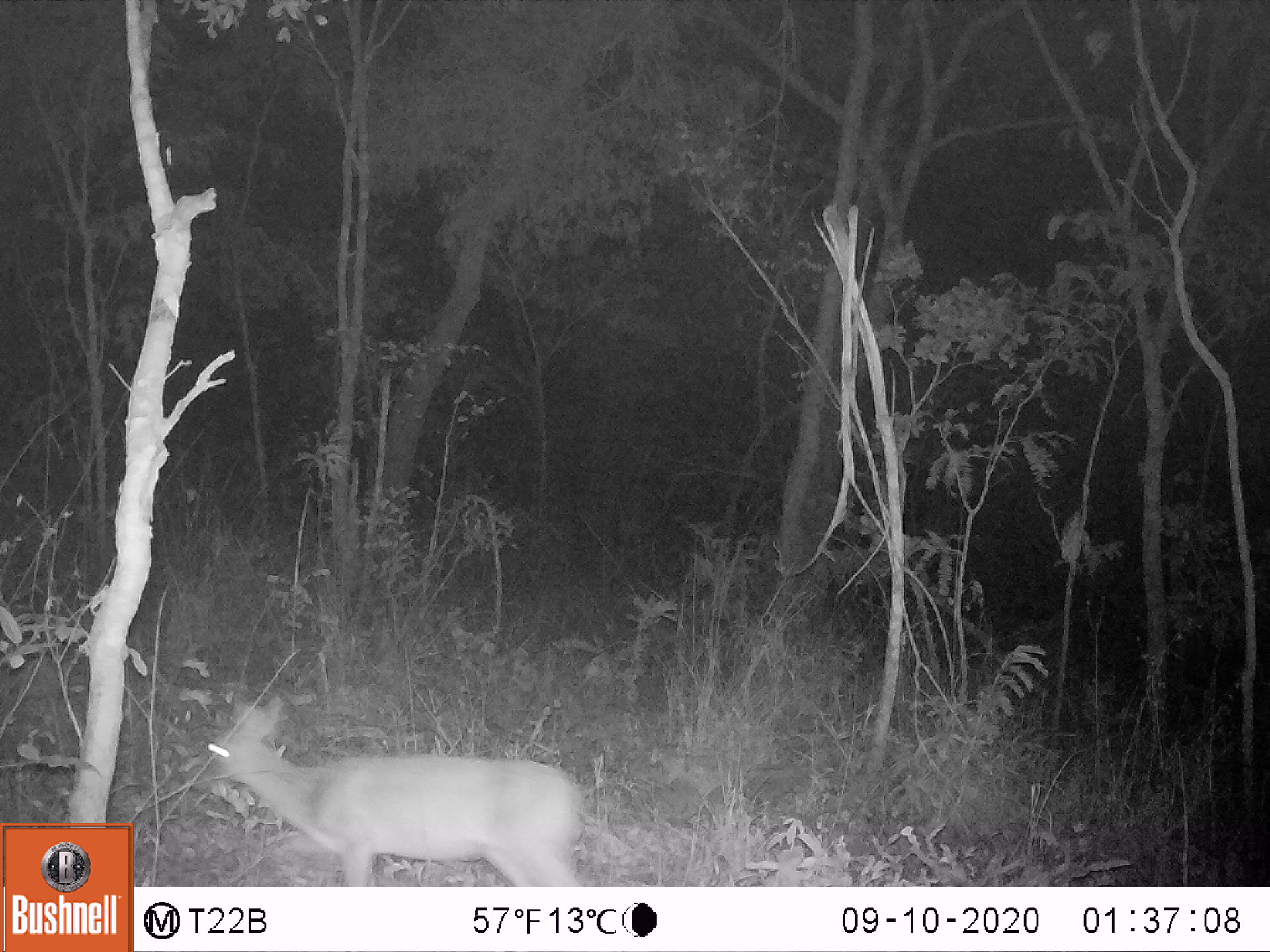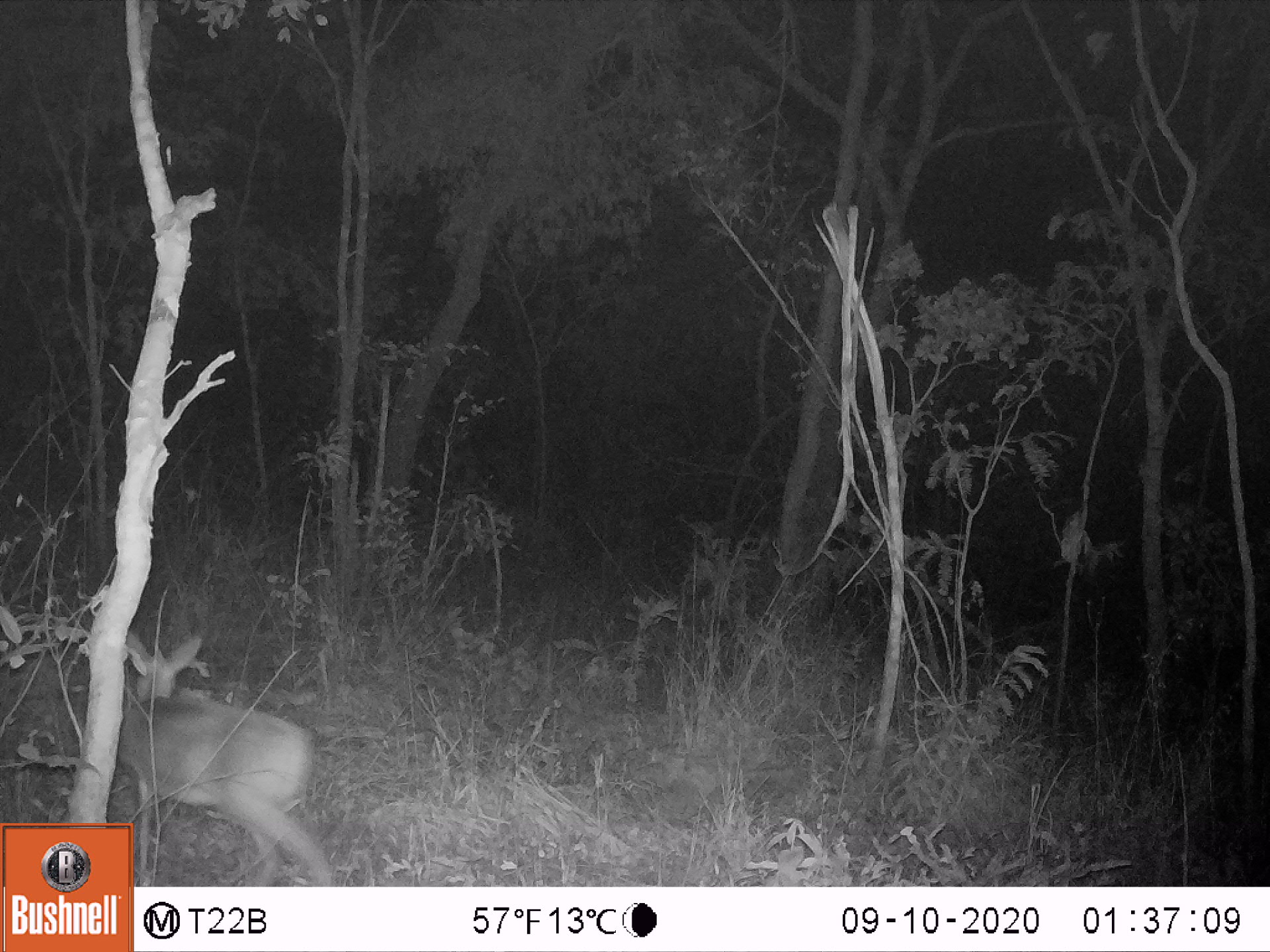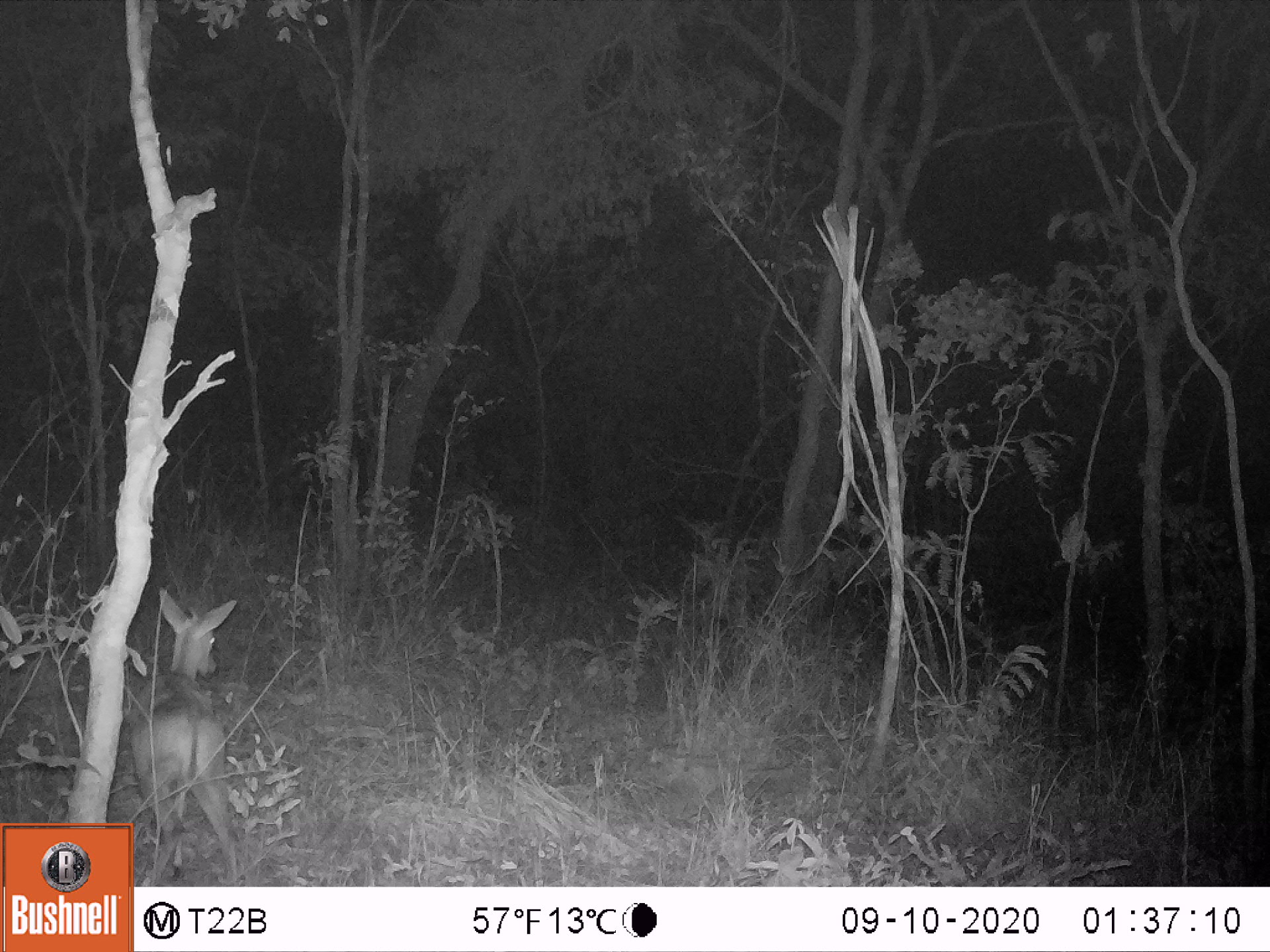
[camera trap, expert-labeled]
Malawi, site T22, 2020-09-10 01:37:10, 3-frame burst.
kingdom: Animalia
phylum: Chordata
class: Mammalia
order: Artiodactyla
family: Bovidae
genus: Sylvicapra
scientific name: Sylvicapra grimmia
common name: common duiker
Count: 1.